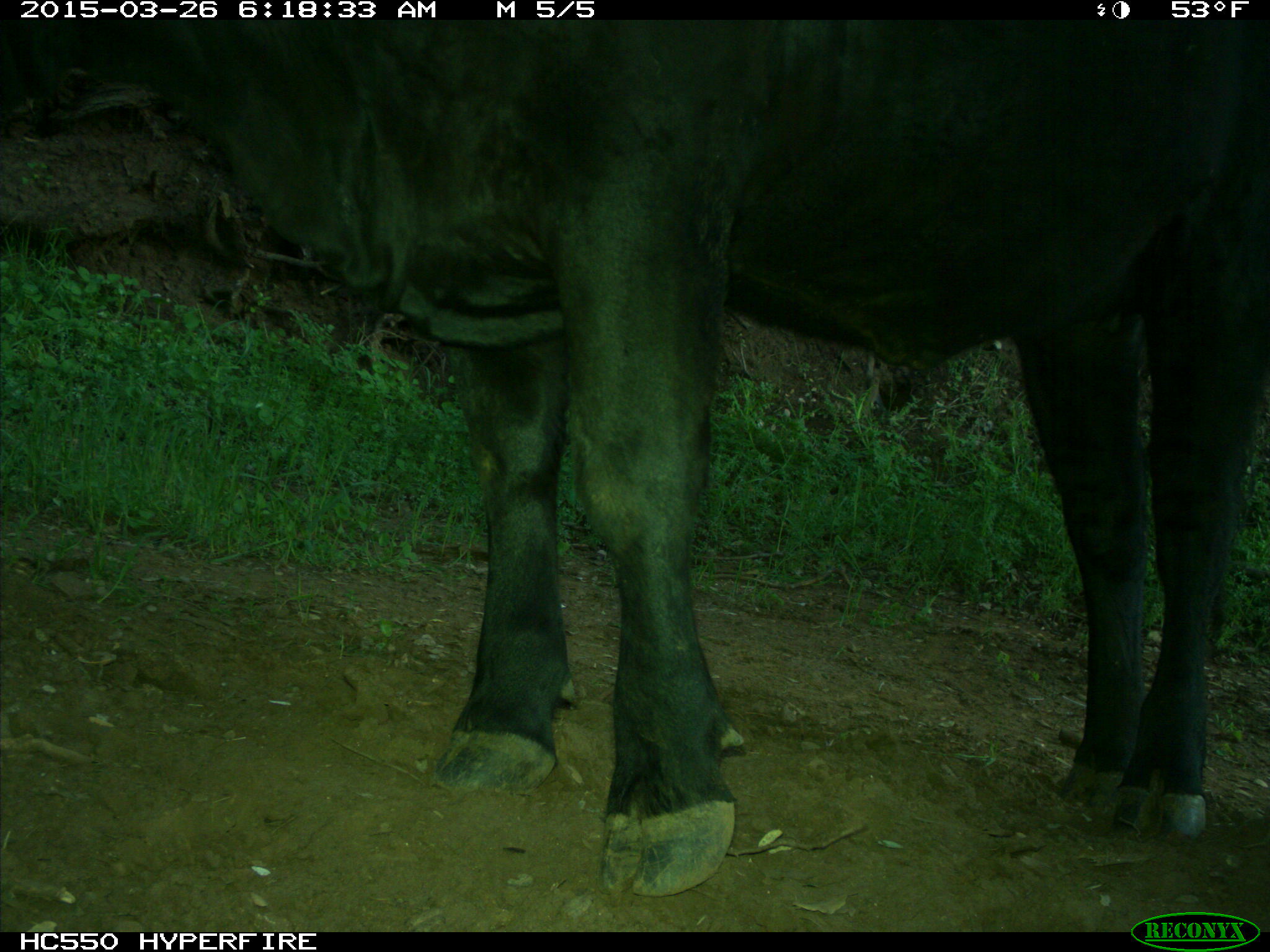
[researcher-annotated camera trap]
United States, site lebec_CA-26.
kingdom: Animalia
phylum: Chordata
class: Mammalia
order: Artiodactyla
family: Bovidae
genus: Bos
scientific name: Bos taurus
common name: domestic cow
Bos taurus (domestic cow).